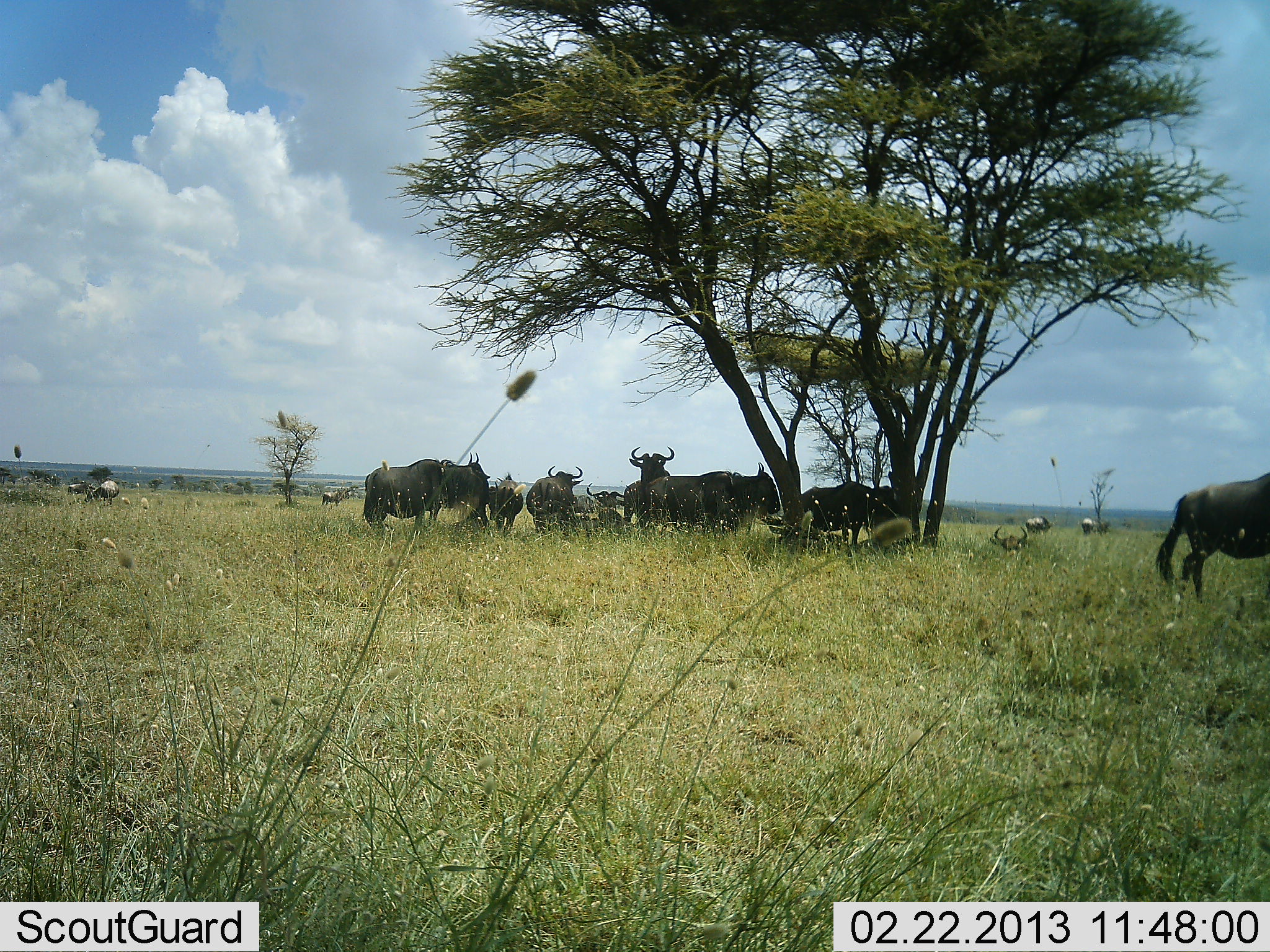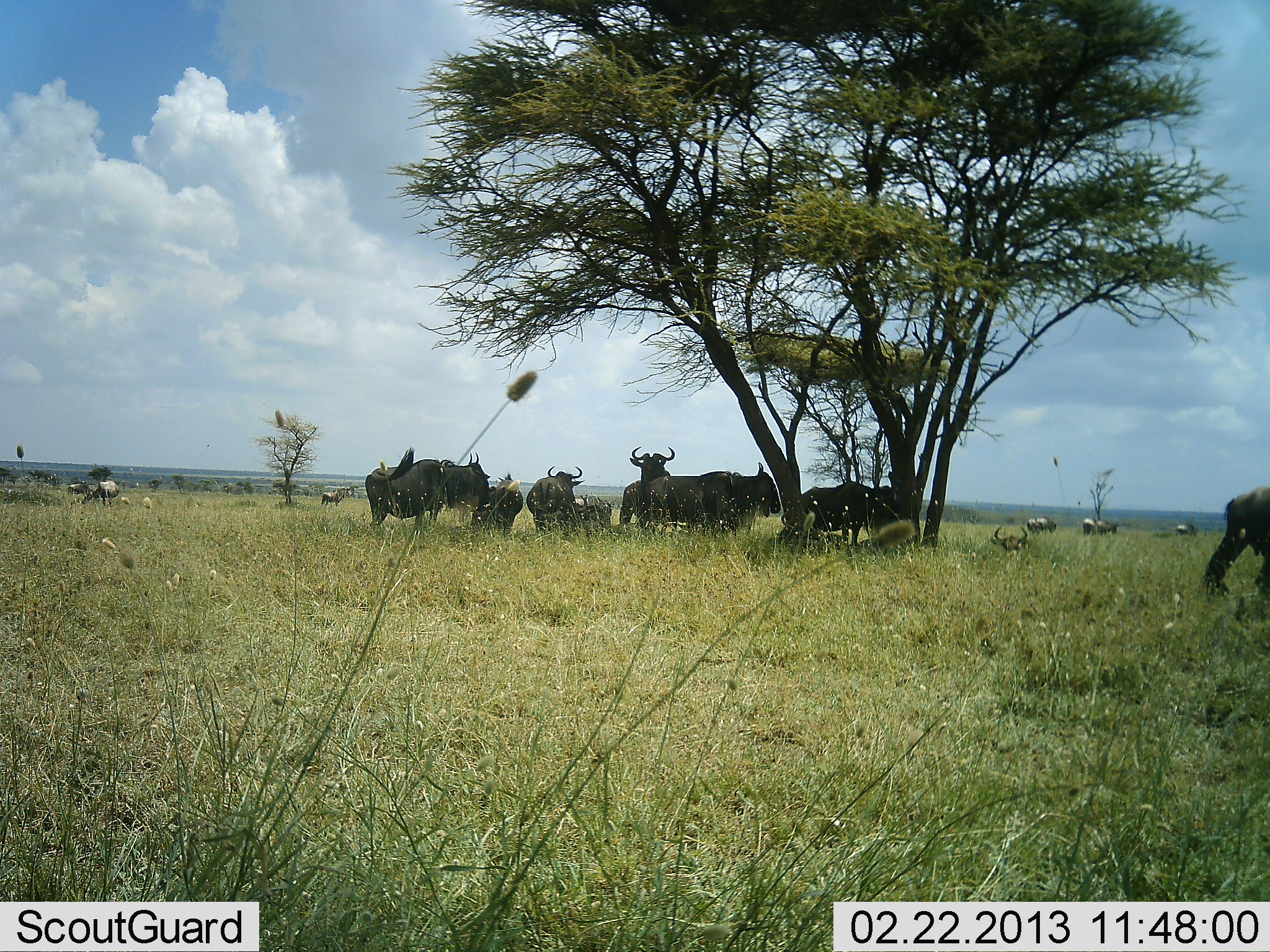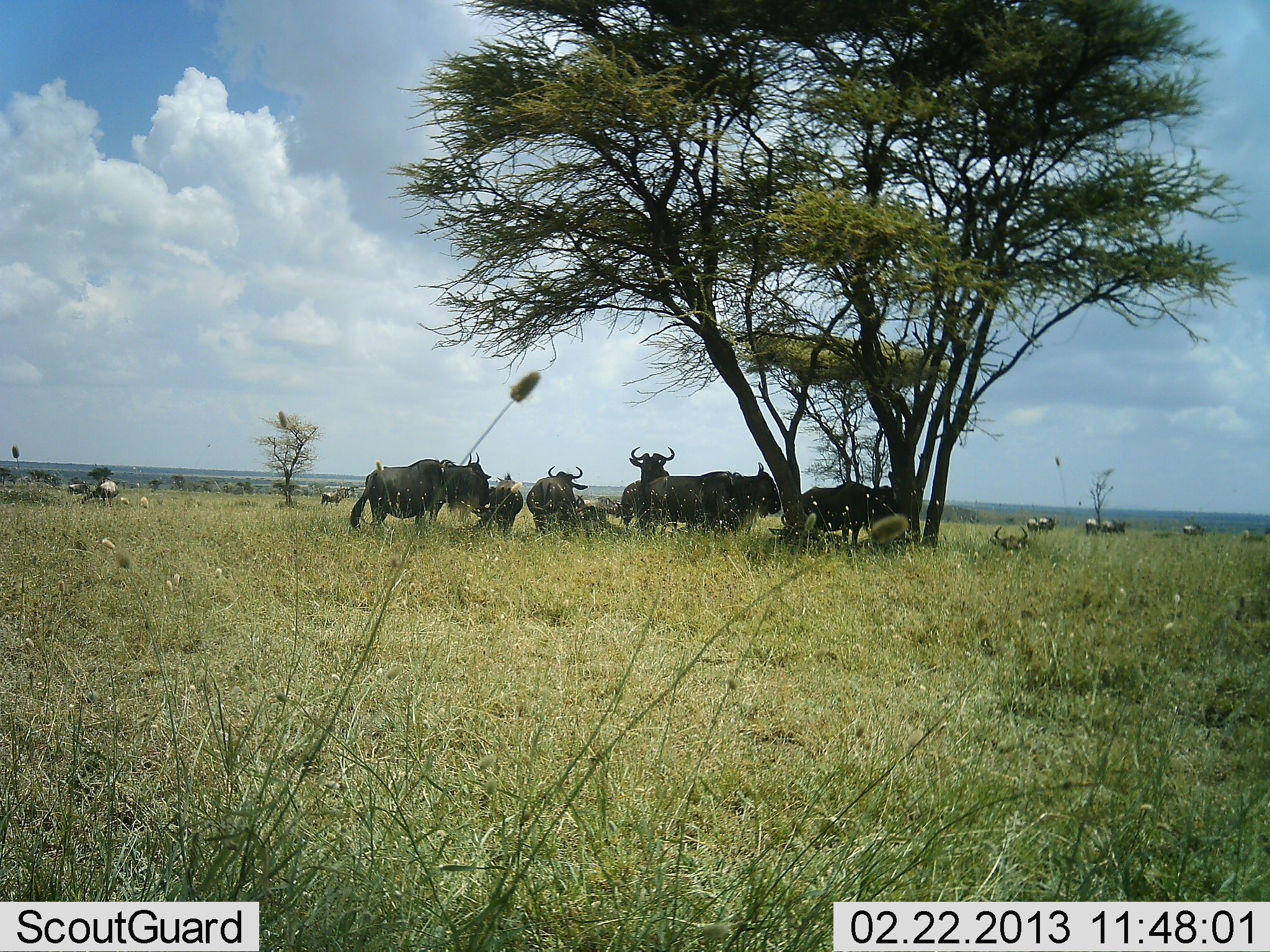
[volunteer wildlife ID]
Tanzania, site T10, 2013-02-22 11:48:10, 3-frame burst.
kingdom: Animalia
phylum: Chordata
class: Mammalia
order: Artiodactyla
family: Bovidae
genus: Connochaetes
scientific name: Connochaetes taurinus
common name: blue wildebeest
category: wildebeest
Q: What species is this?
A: Wildebeest (blue wildebeest) (Connochaetes taurinus).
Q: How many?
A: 11-50.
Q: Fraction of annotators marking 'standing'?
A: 86%.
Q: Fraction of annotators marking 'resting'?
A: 57%.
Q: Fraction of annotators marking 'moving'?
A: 57%.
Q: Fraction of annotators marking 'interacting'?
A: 0%.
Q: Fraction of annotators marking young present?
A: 5%.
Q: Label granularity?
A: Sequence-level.